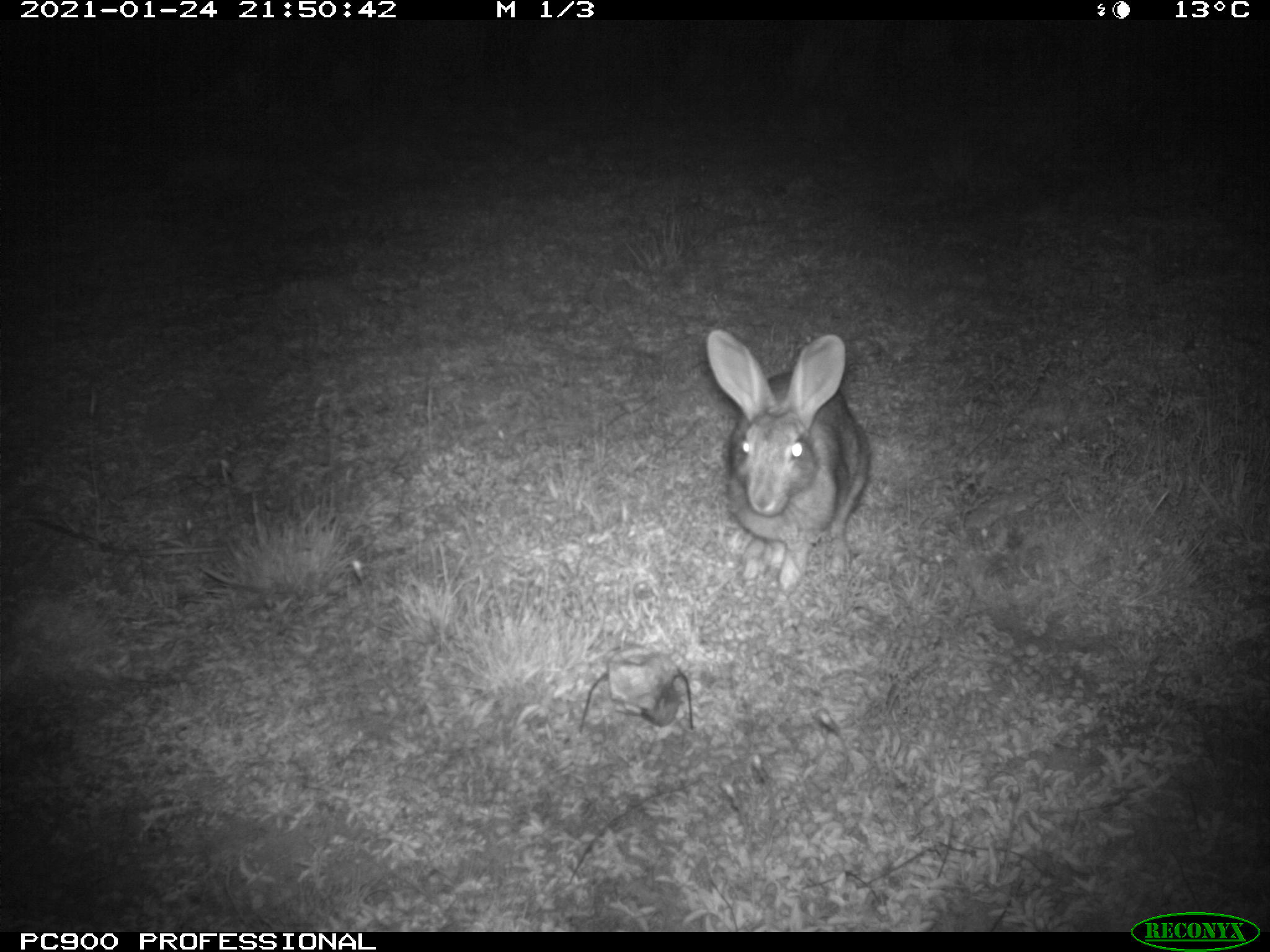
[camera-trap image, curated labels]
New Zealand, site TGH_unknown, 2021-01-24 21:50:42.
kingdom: Animalia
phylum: Chordata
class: Mammalia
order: Lagomorpha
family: Leporidae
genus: Oryctolagus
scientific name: Oryctolagus cuniculus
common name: european rabbit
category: rabbit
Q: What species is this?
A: Rabbit (european rabbit) (Oryctolagus cuniculus).